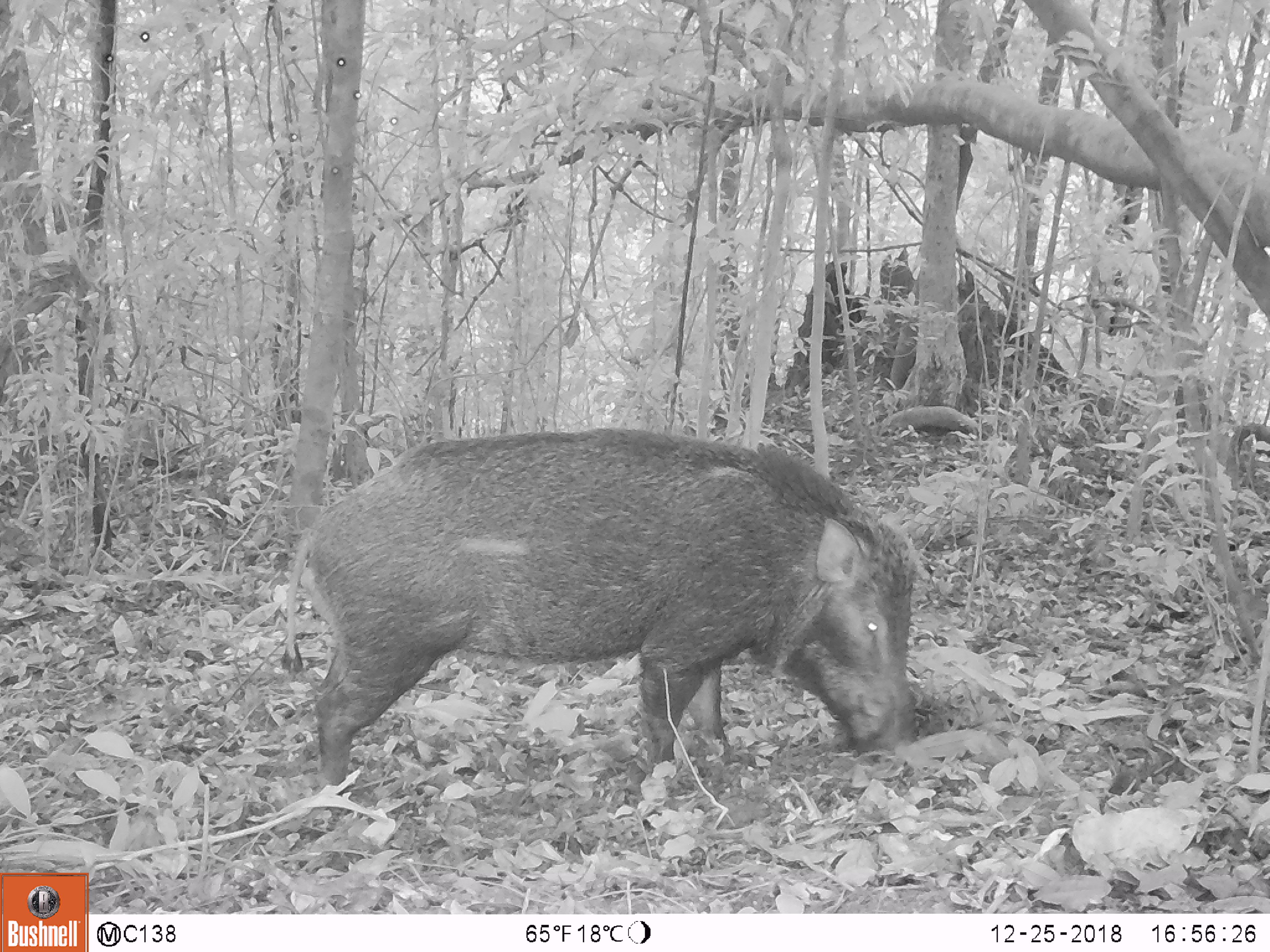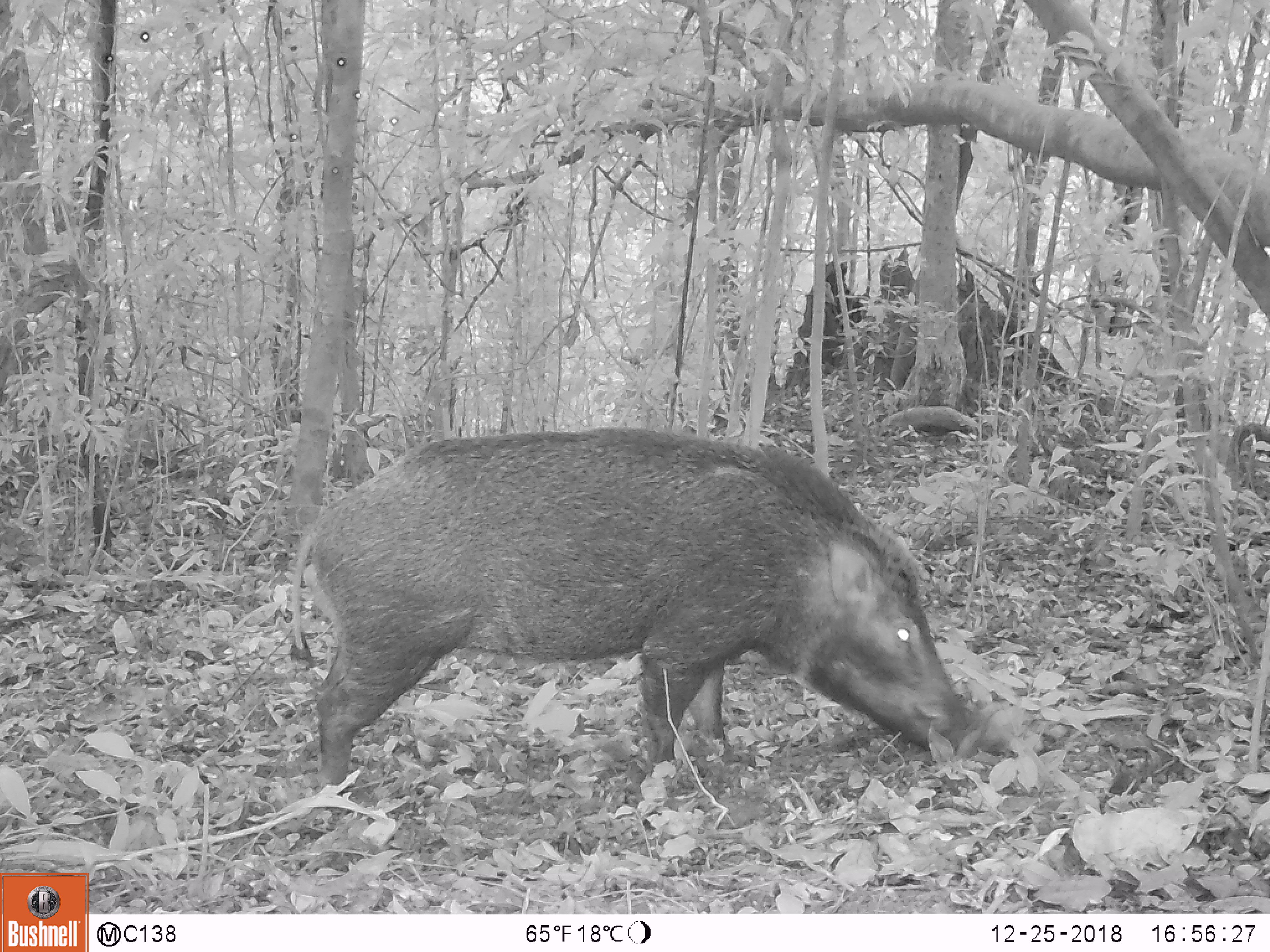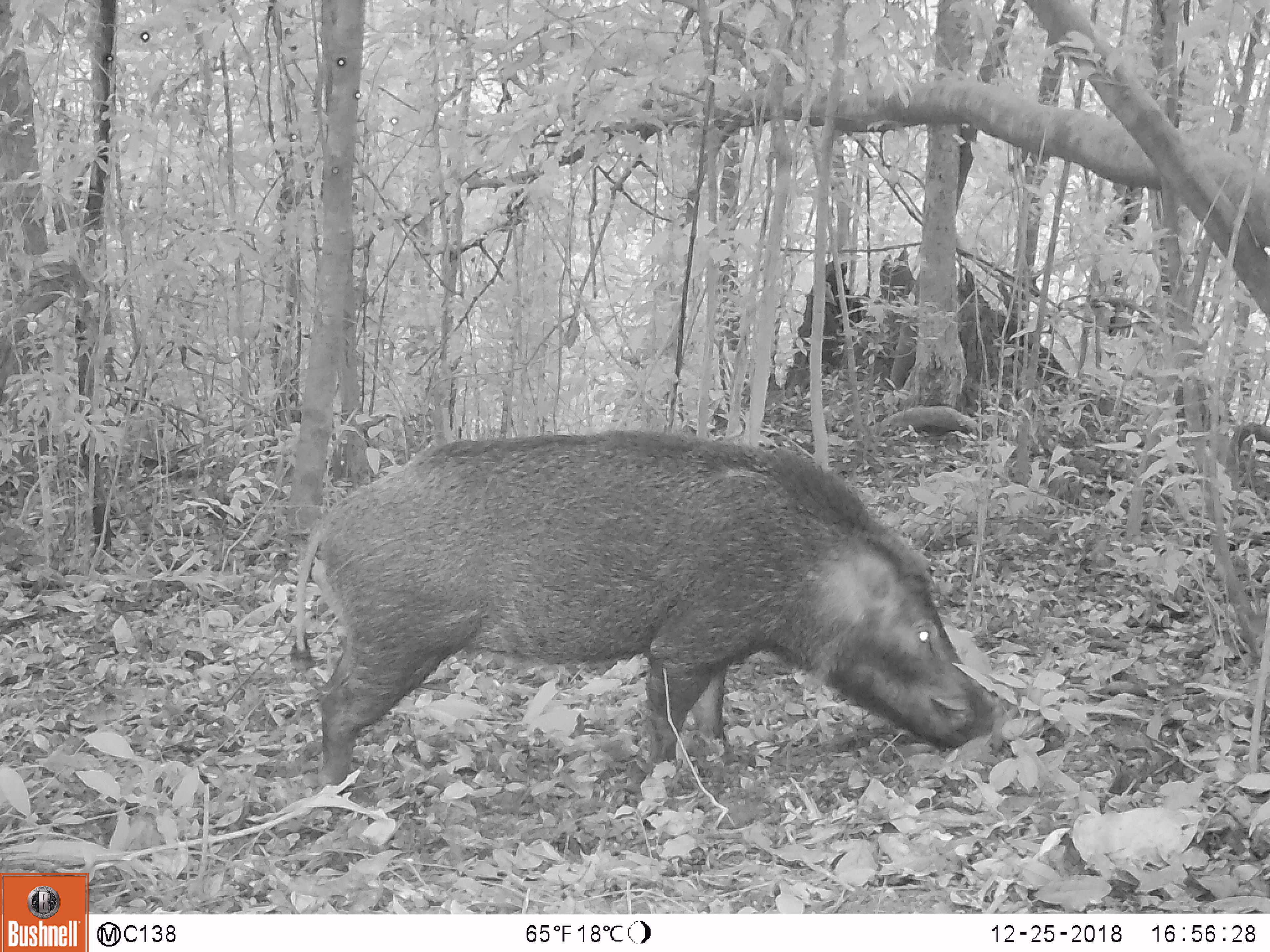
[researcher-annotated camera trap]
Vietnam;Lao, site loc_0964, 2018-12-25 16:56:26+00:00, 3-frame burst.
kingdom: Animalia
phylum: Chordata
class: Mammalia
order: Artiodactyla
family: Suidae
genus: Sus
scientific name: Sus scrofa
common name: eurasian wild pig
Eurasian wild pig (Sus scrofa). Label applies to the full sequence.